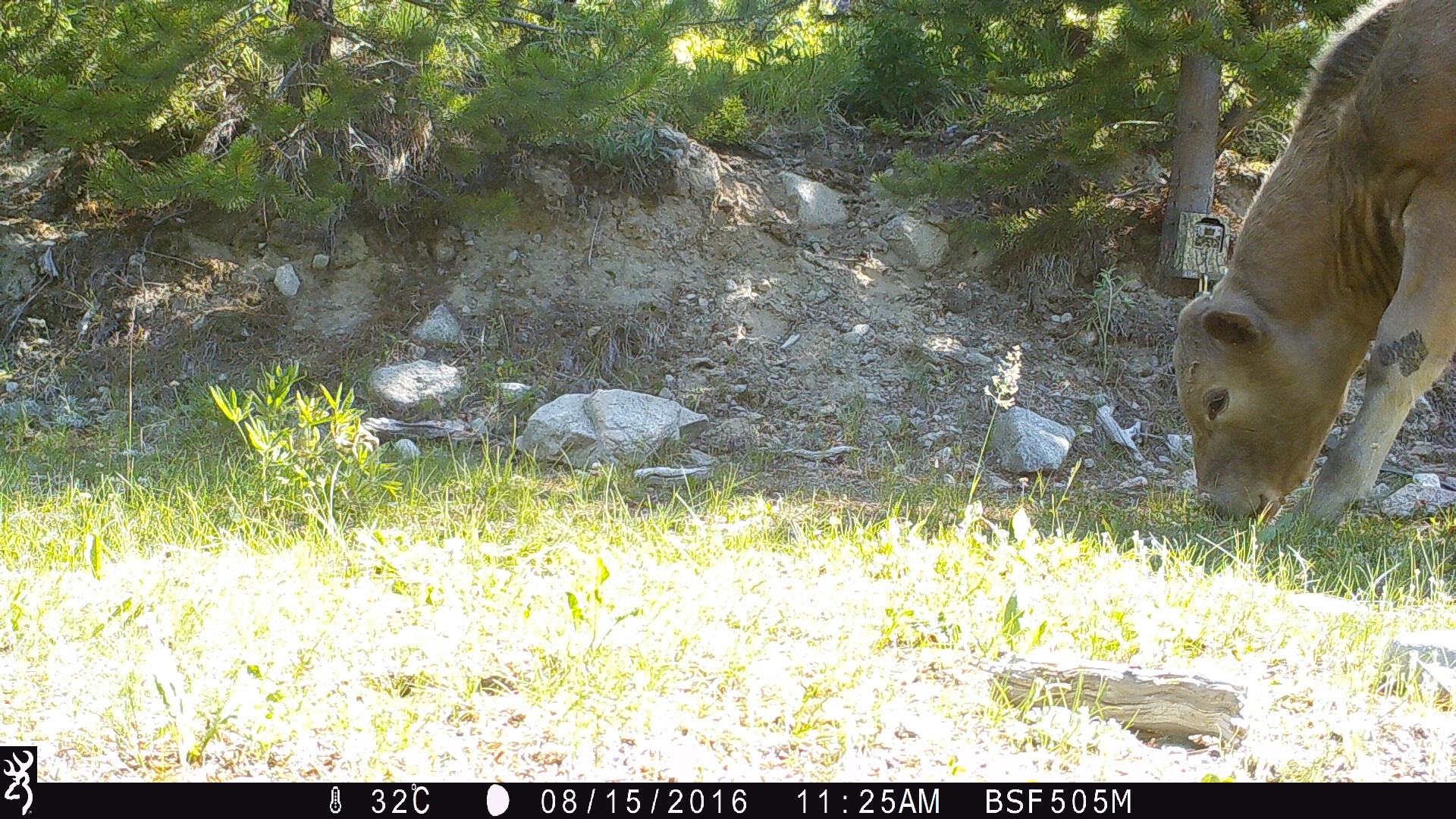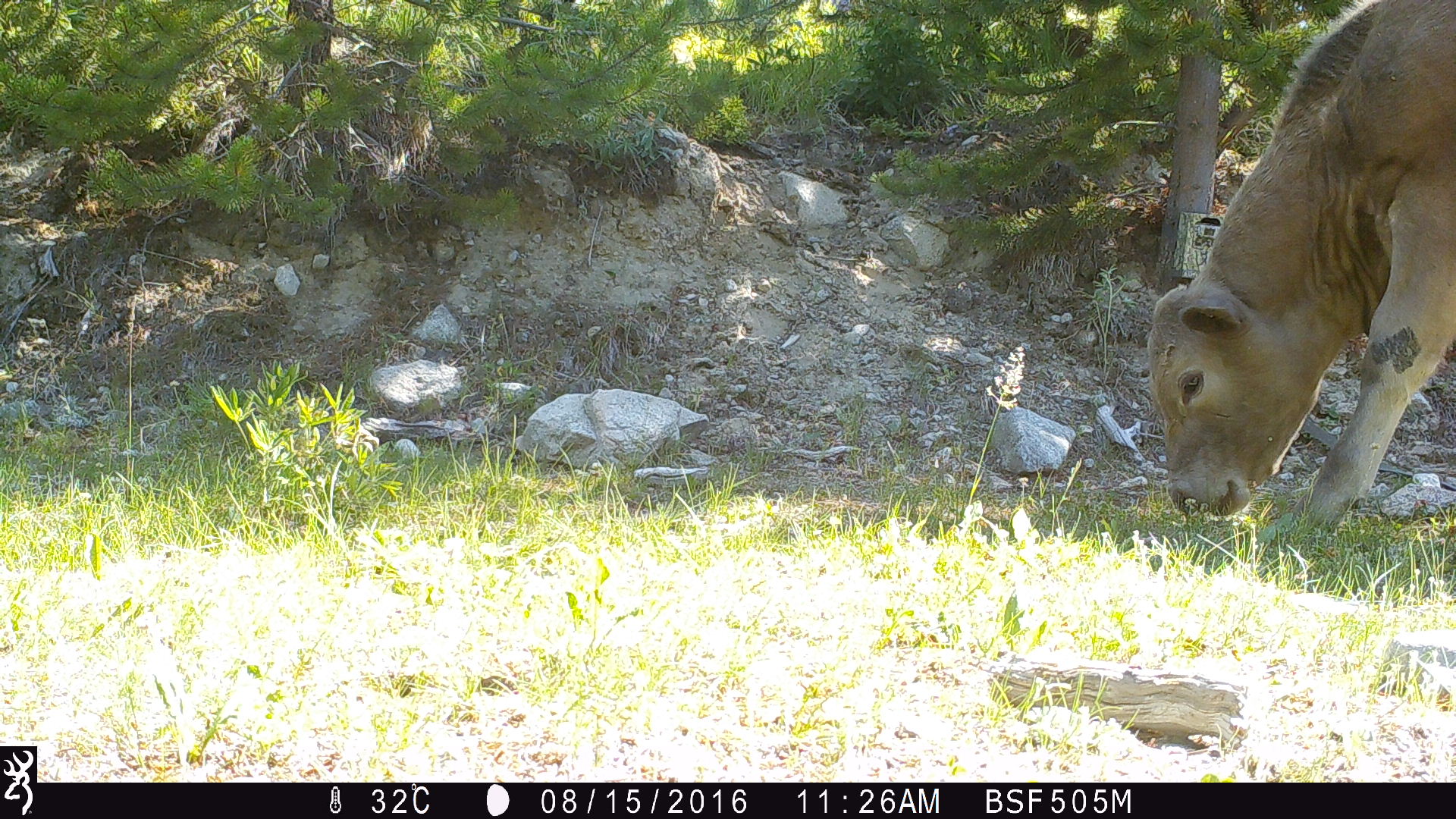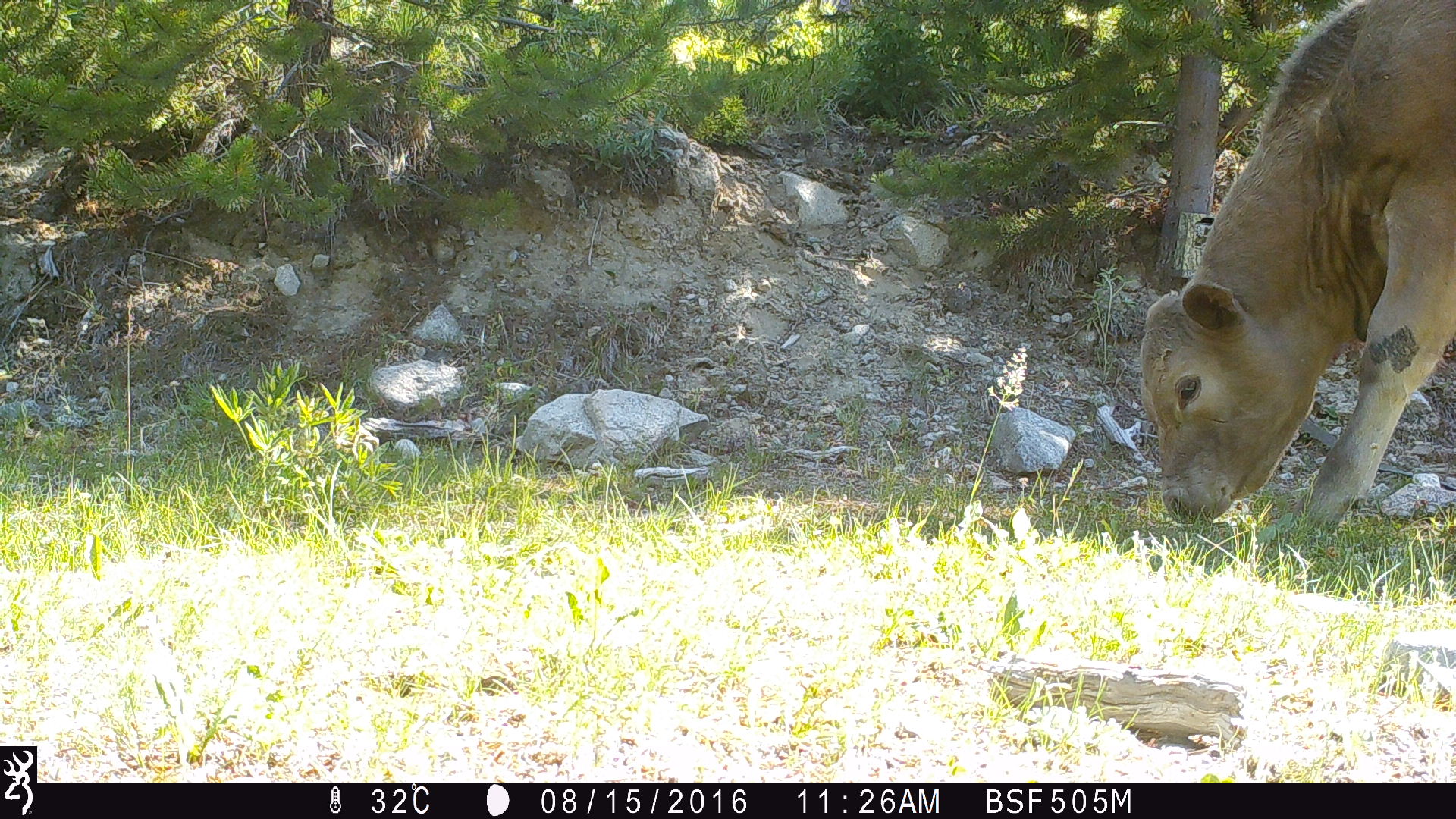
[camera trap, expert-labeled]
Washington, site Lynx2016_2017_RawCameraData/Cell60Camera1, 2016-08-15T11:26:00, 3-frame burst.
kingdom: Animalia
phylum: Chordata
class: Mammalia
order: Artiodactyla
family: Bovidae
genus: Bos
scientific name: Bos taurus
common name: domestic cattle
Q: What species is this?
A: Domestic cattle (Bos taurus).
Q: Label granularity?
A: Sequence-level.